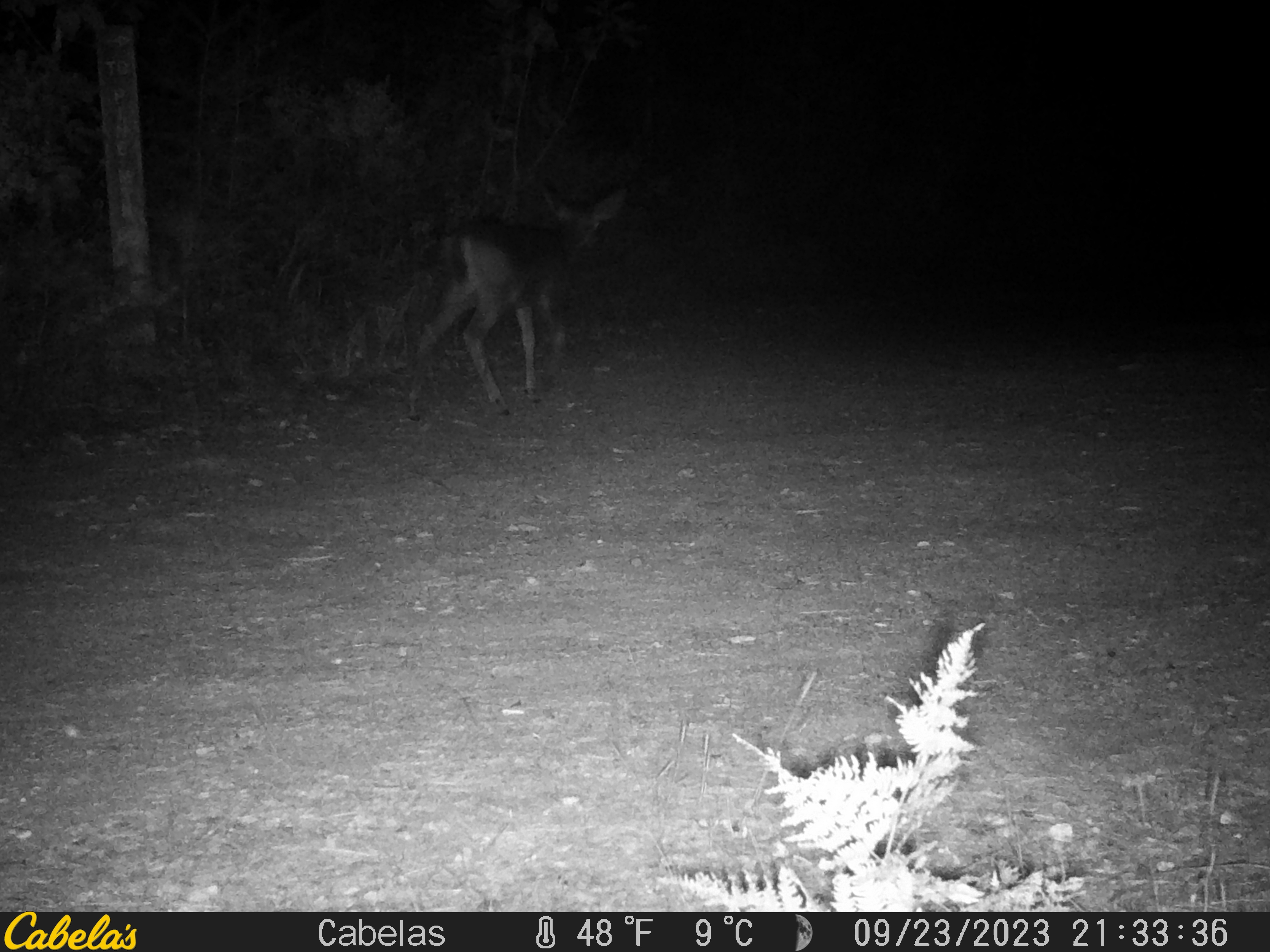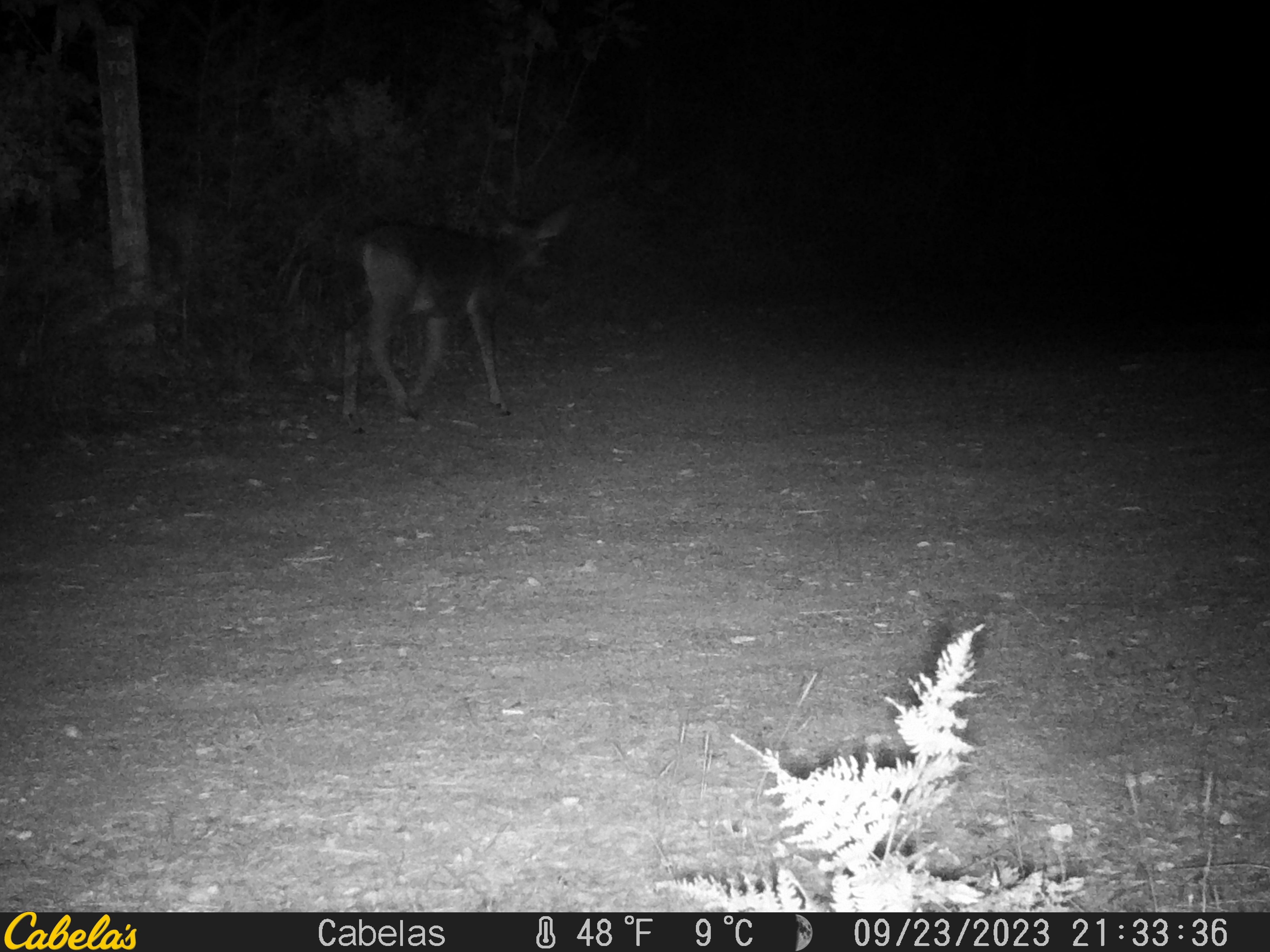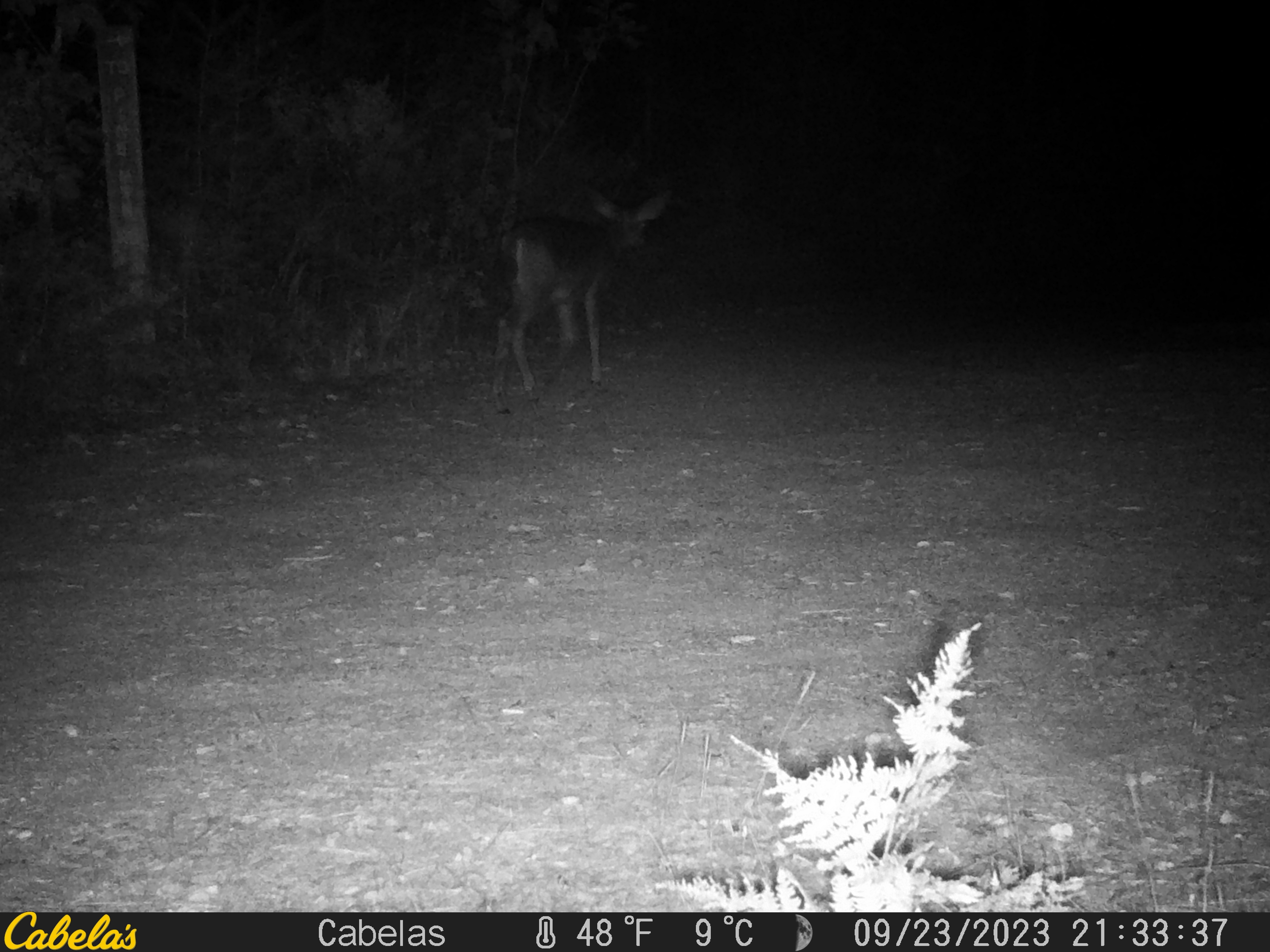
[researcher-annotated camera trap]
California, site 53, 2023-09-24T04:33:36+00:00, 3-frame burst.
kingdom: Animalia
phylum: Chordata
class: Mammalia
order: Artiodactyla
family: Cervidae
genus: Odocoileus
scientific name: Odocoileus hemionus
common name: mule deer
Mule deer (Odocoileus hemionus).